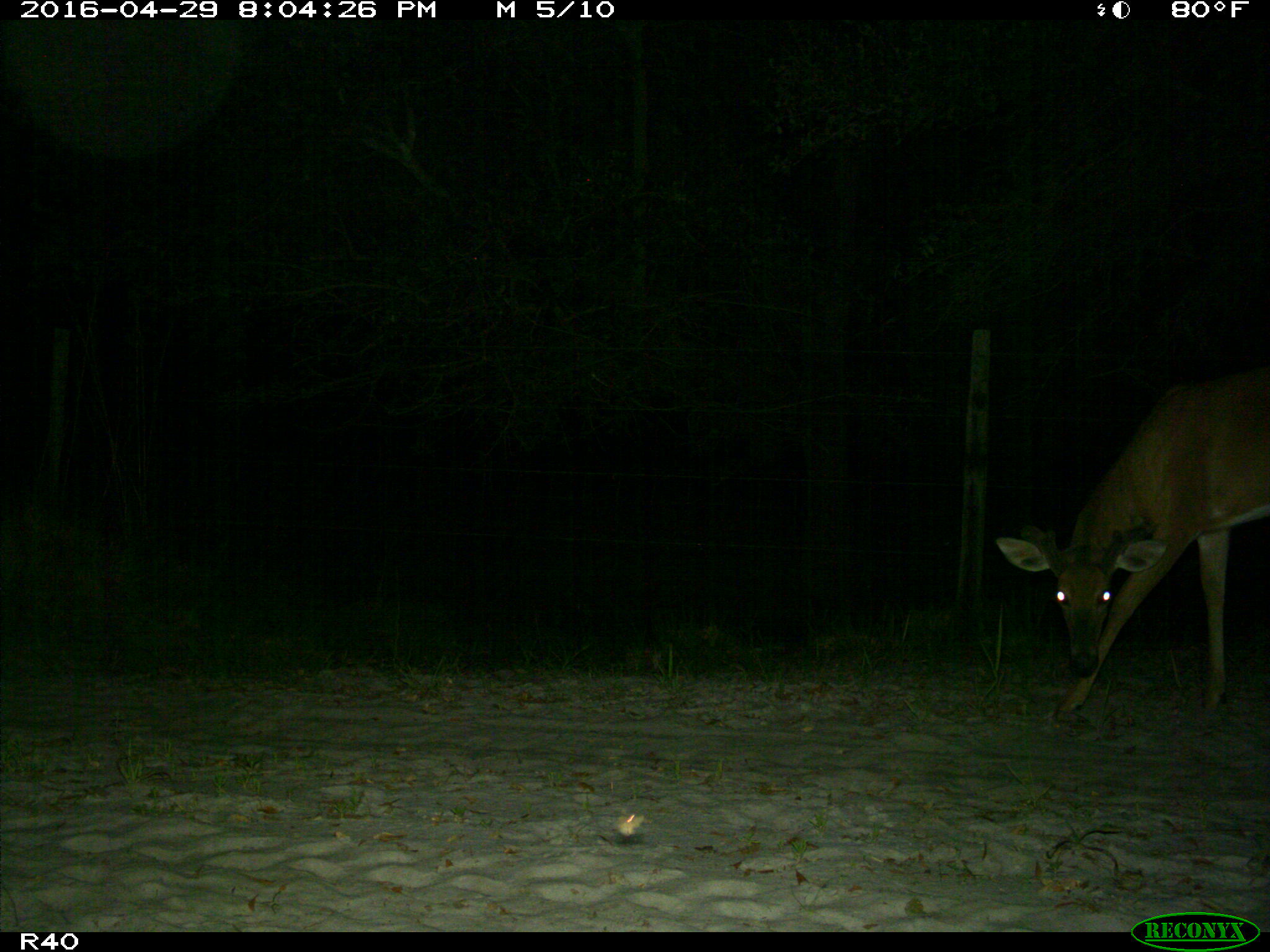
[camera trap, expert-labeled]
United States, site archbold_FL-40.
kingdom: Animalia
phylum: Chordata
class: Mammalia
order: Artiodactyla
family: Cervidae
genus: Odocoileus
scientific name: Odocoileus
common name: deer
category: unidentified deer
Unidentified deer (deer) (Odocoileus).